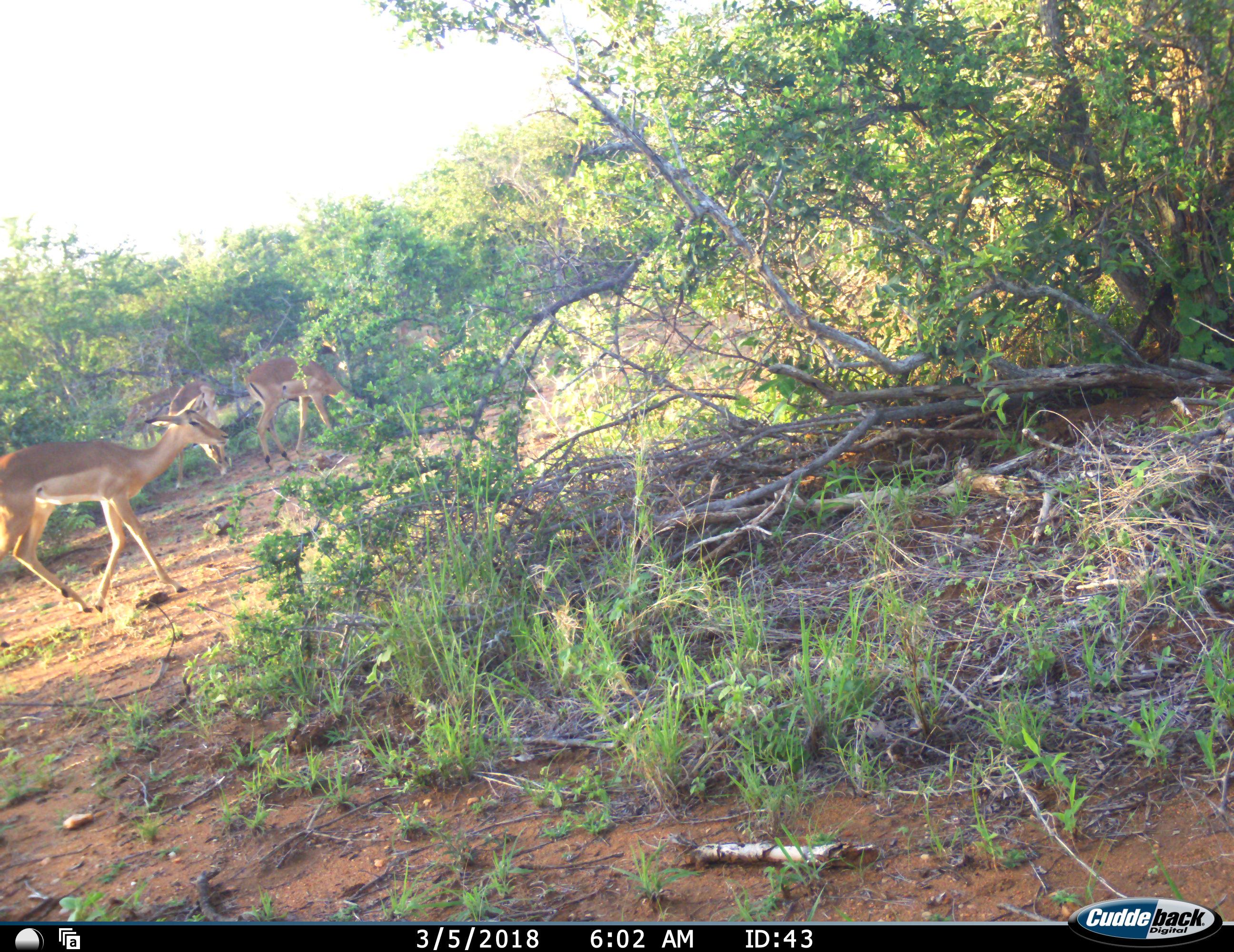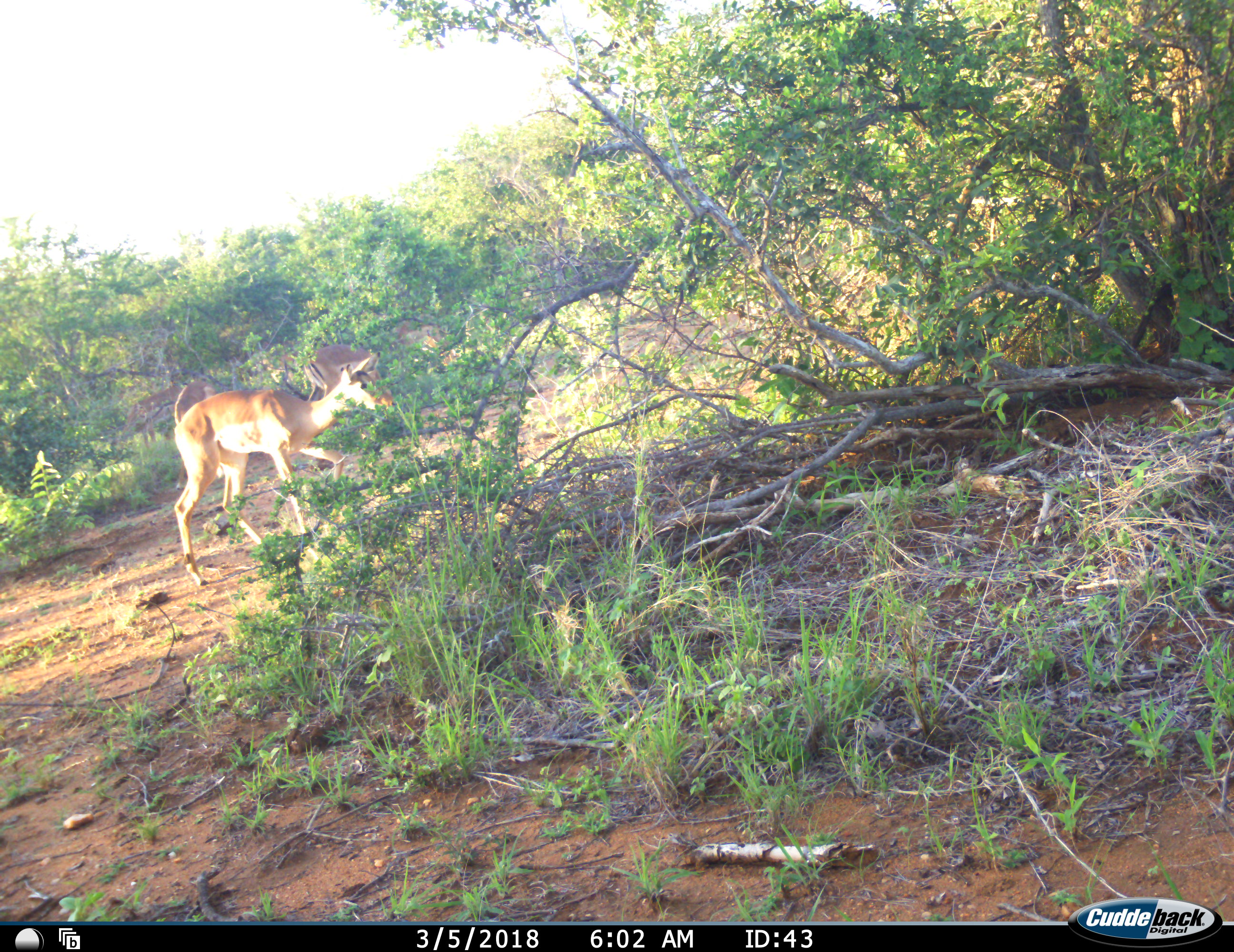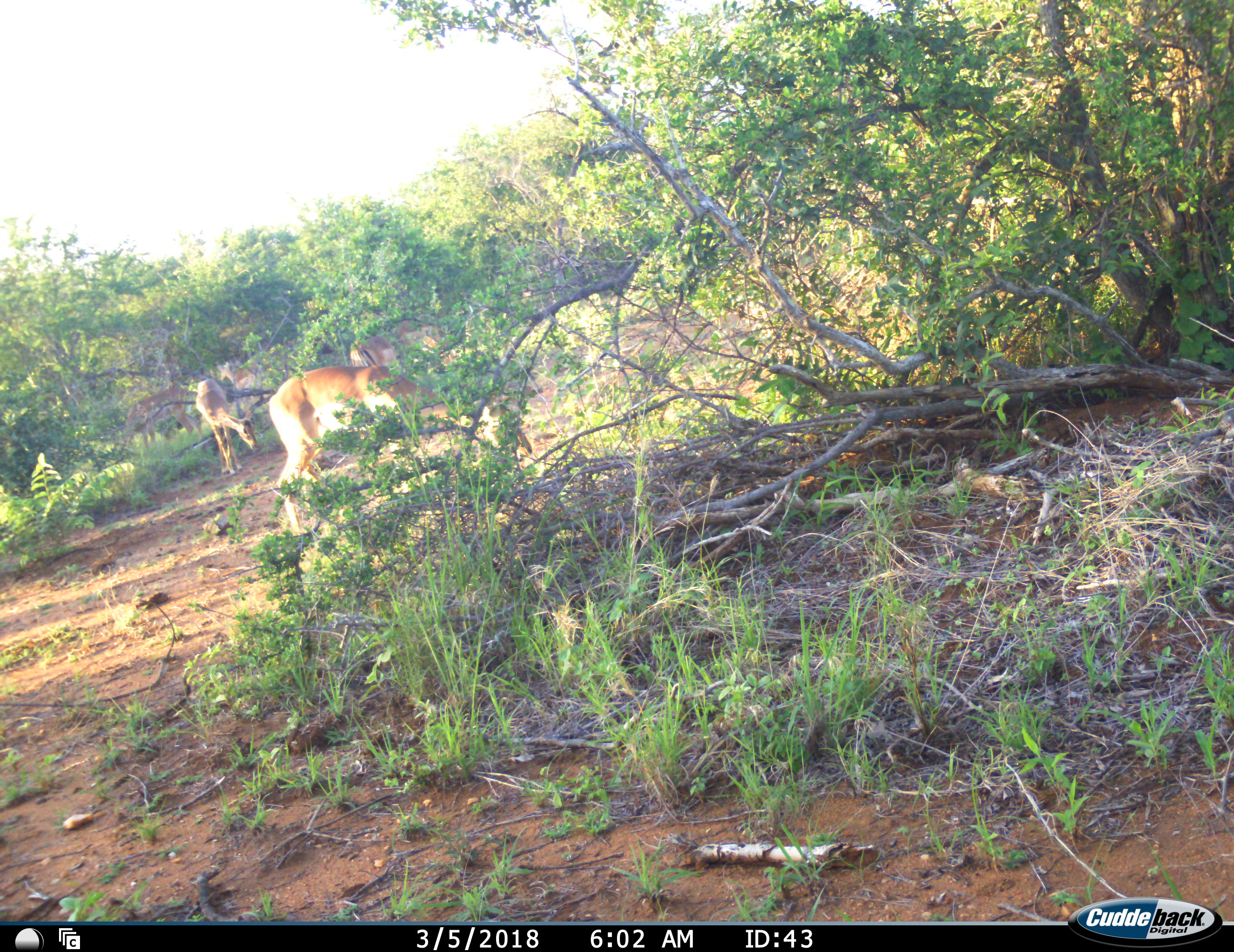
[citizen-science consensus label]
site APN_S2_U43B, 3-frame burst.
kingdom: Animalia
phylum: Chordata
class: Mammalia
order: Artiodactyla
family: Bovidae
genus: Aepyceros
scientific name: Aepyceros melampus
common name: impala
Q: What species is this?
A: Impala (Aepyceros melampus).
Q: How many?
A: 3.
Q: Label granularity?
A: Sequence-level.